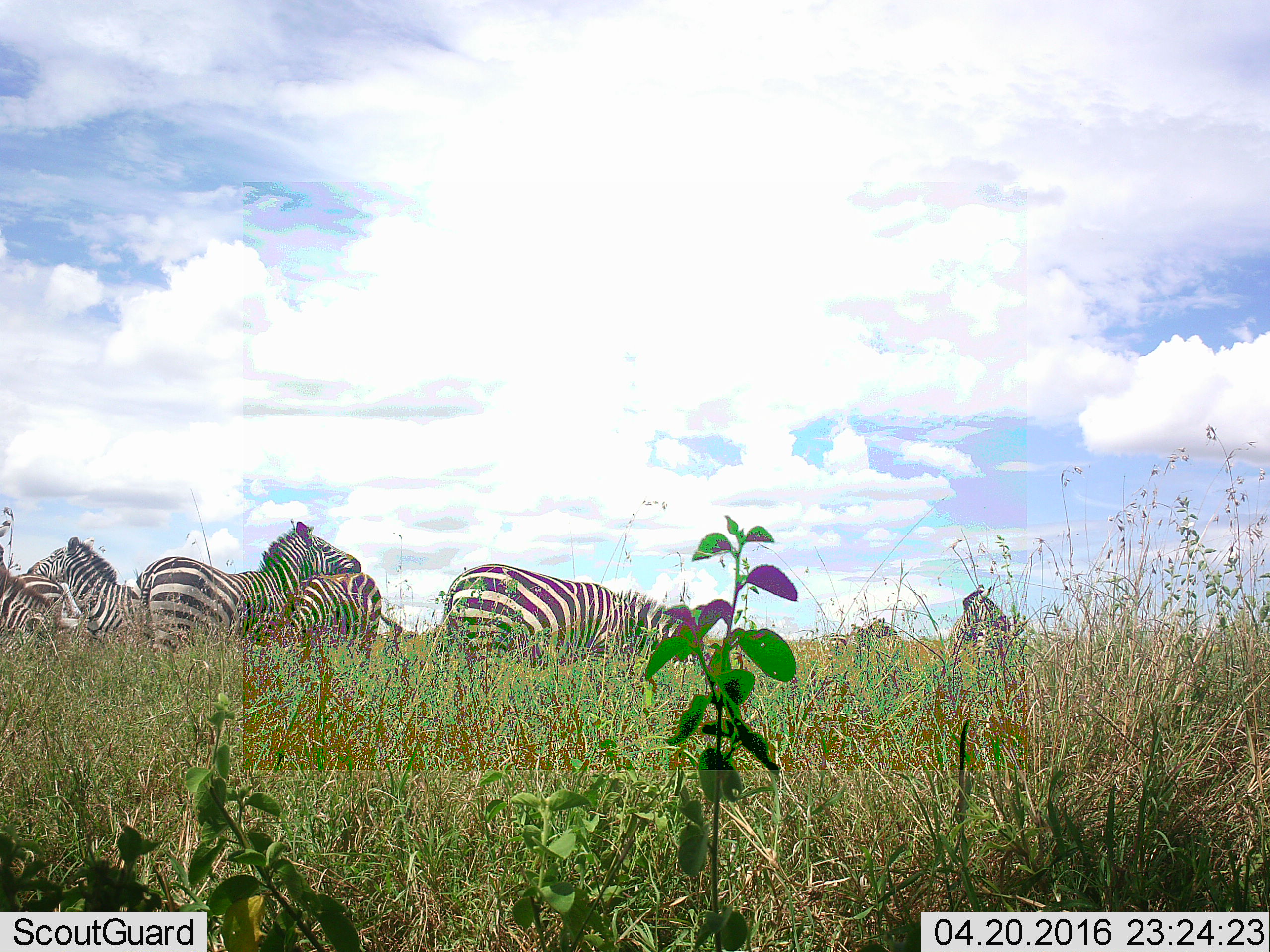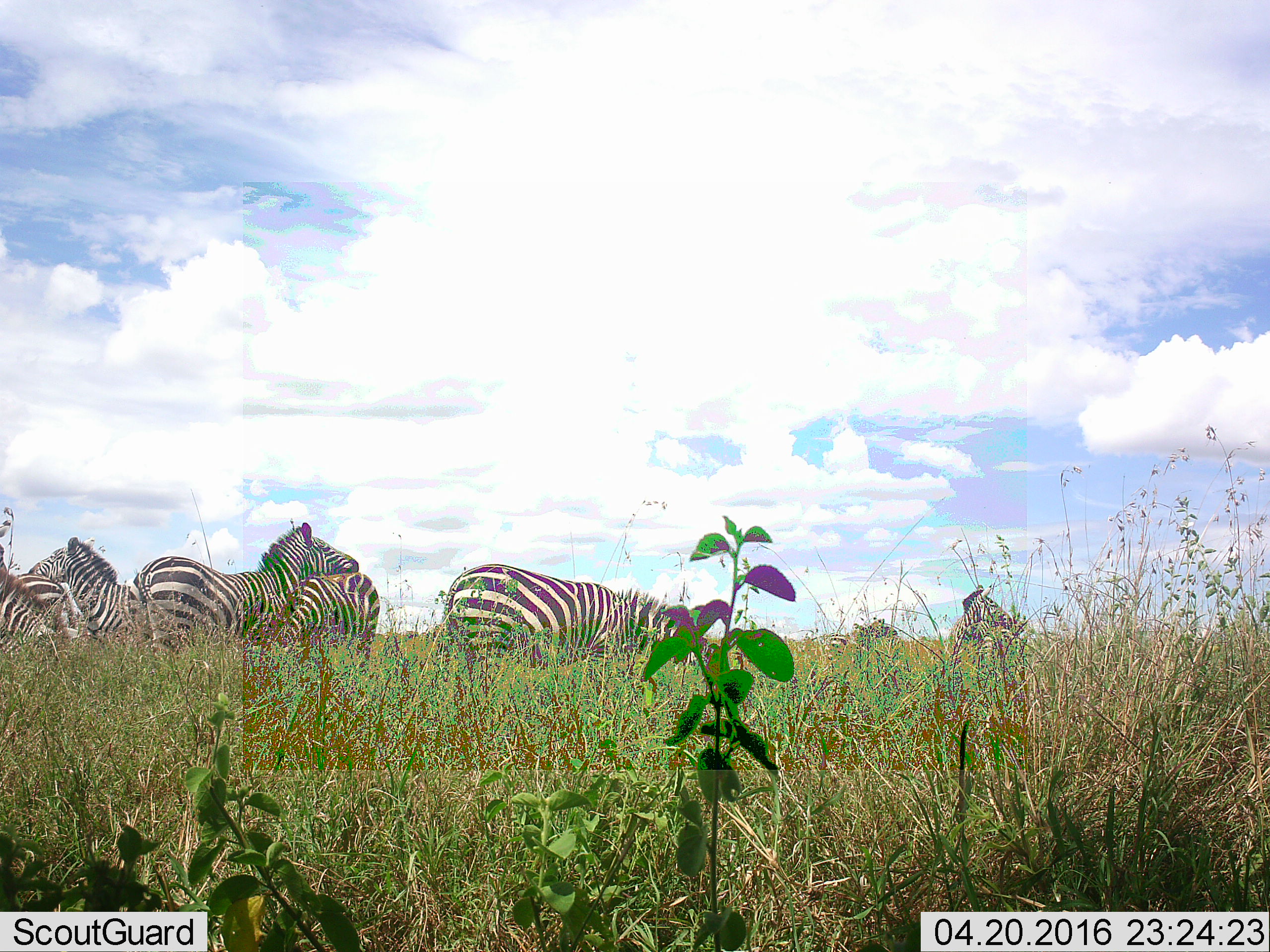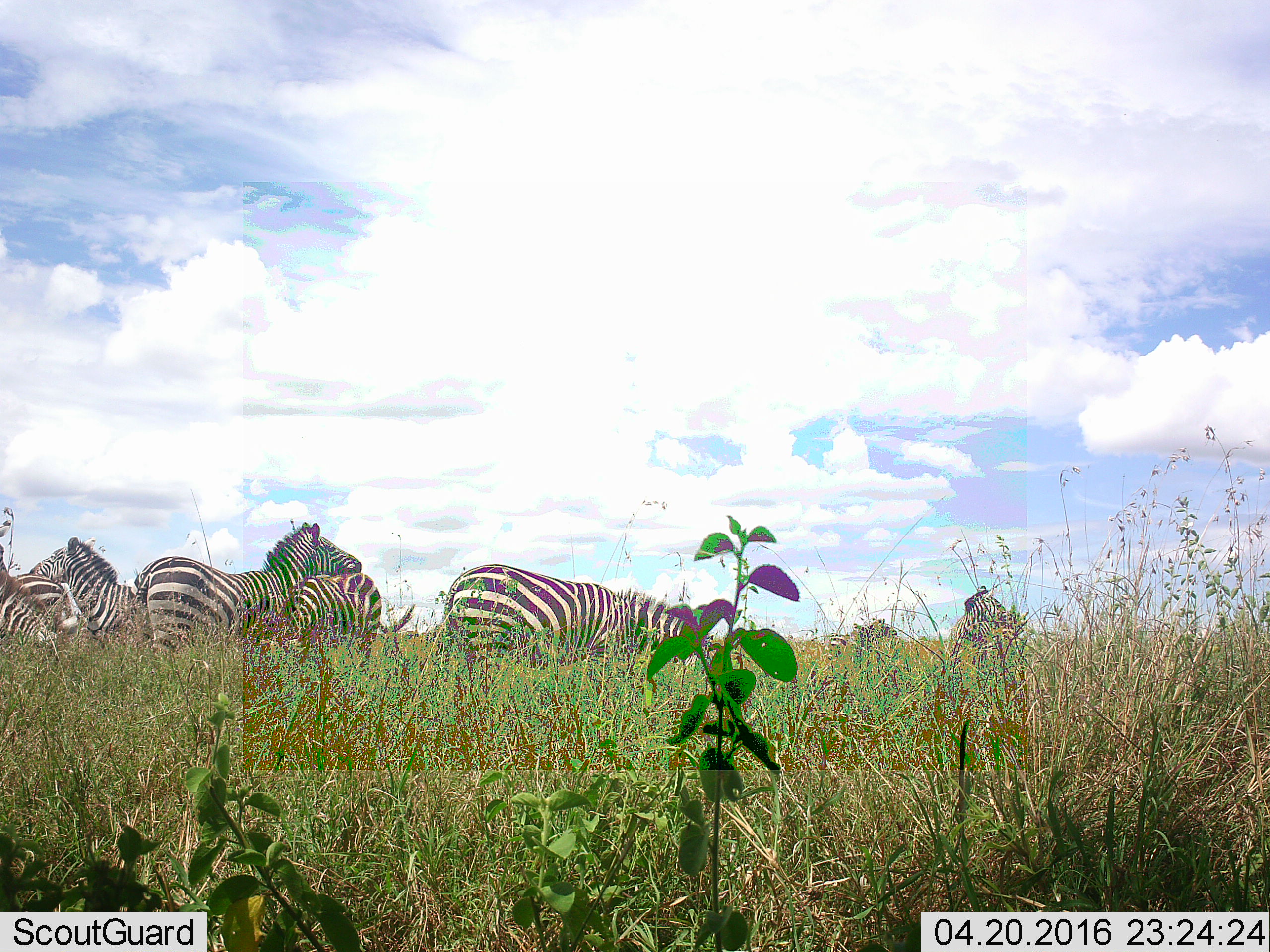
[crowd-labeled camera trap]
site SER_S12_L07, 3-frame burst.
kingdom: Animalia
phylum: Chordata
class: Mammalia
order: Perissodactyla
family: Equidae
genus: Equus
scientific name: Equus quagga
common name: plains zebra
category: zebraplains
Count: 8.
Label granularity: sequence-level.